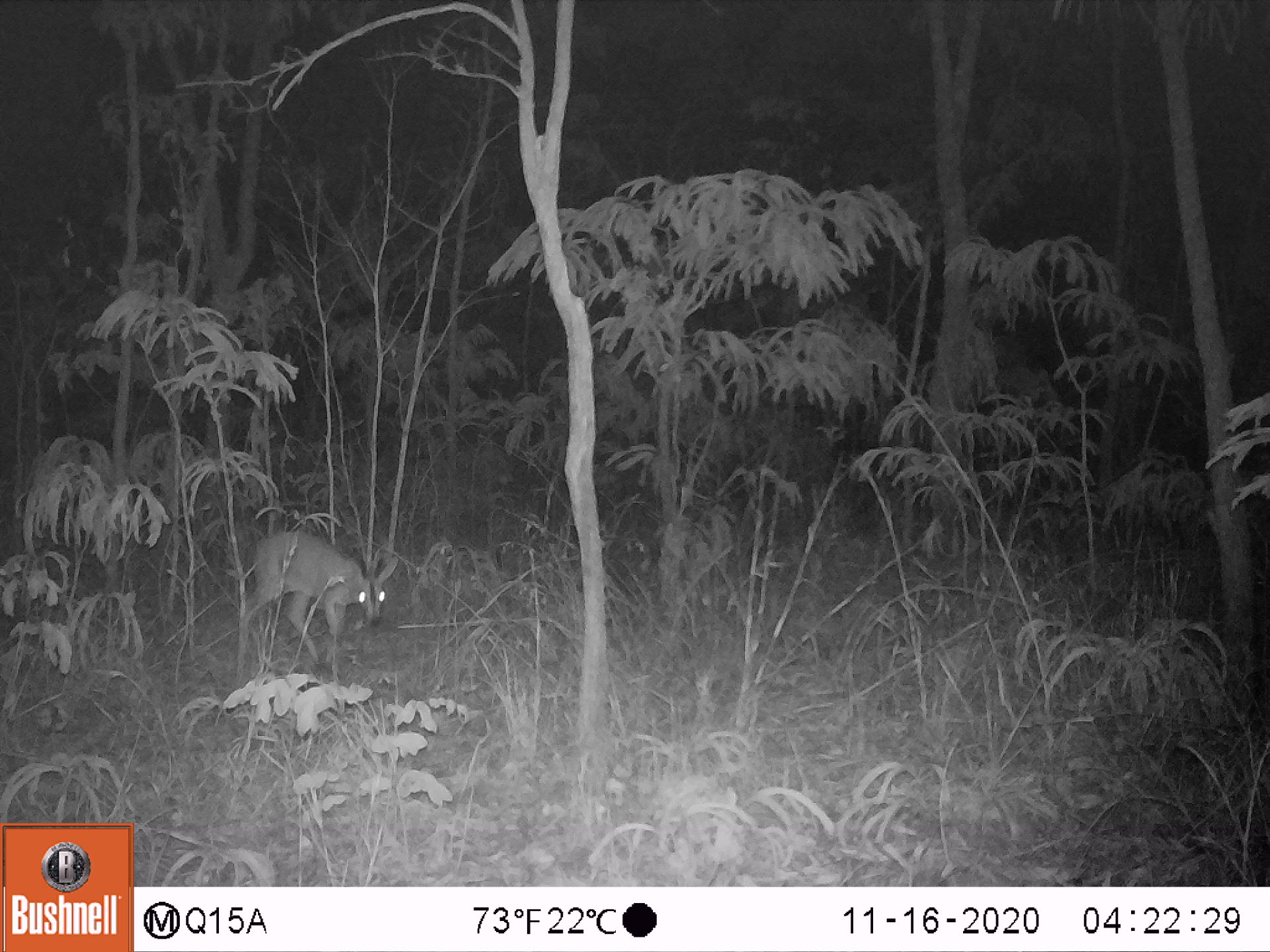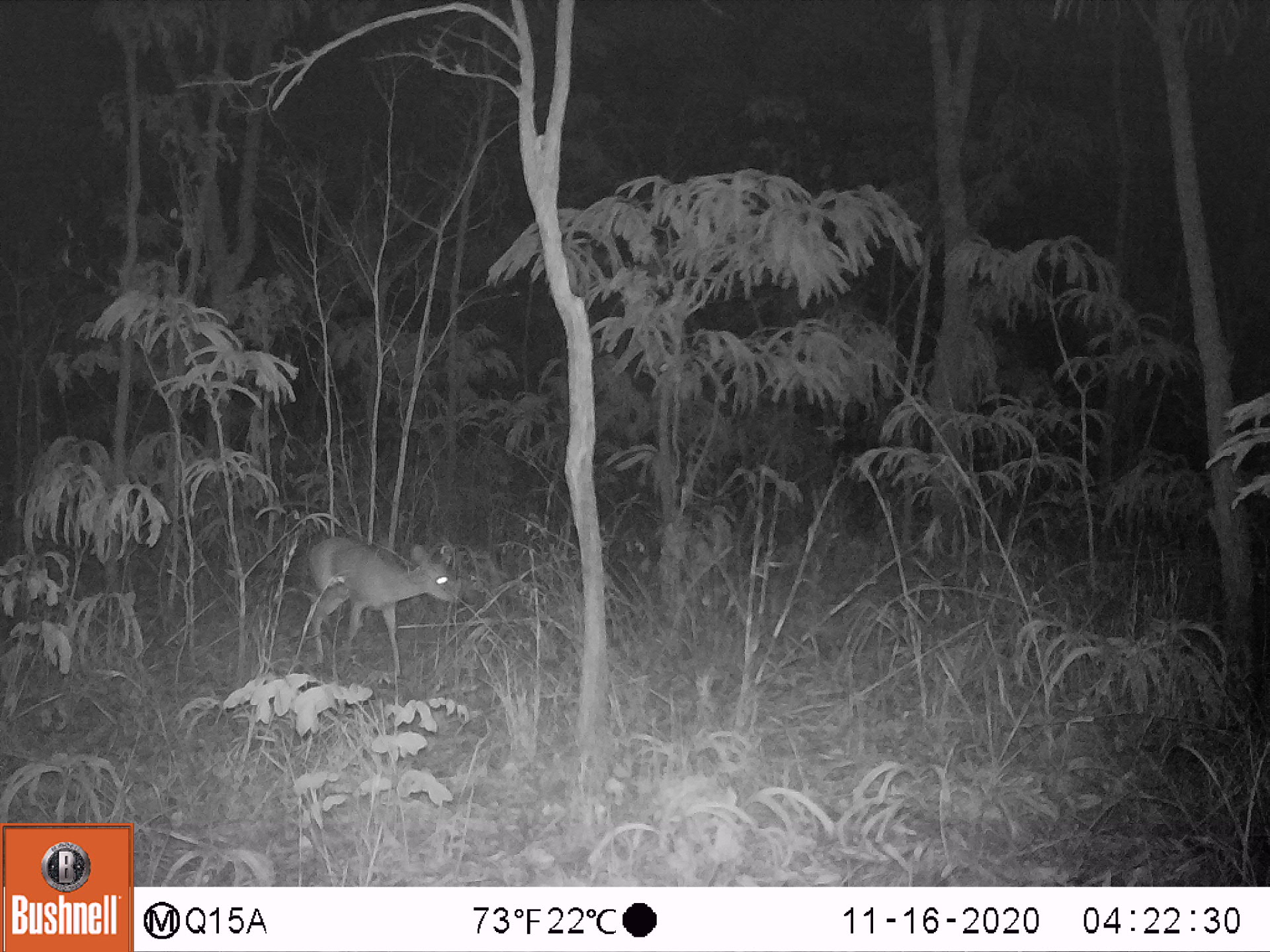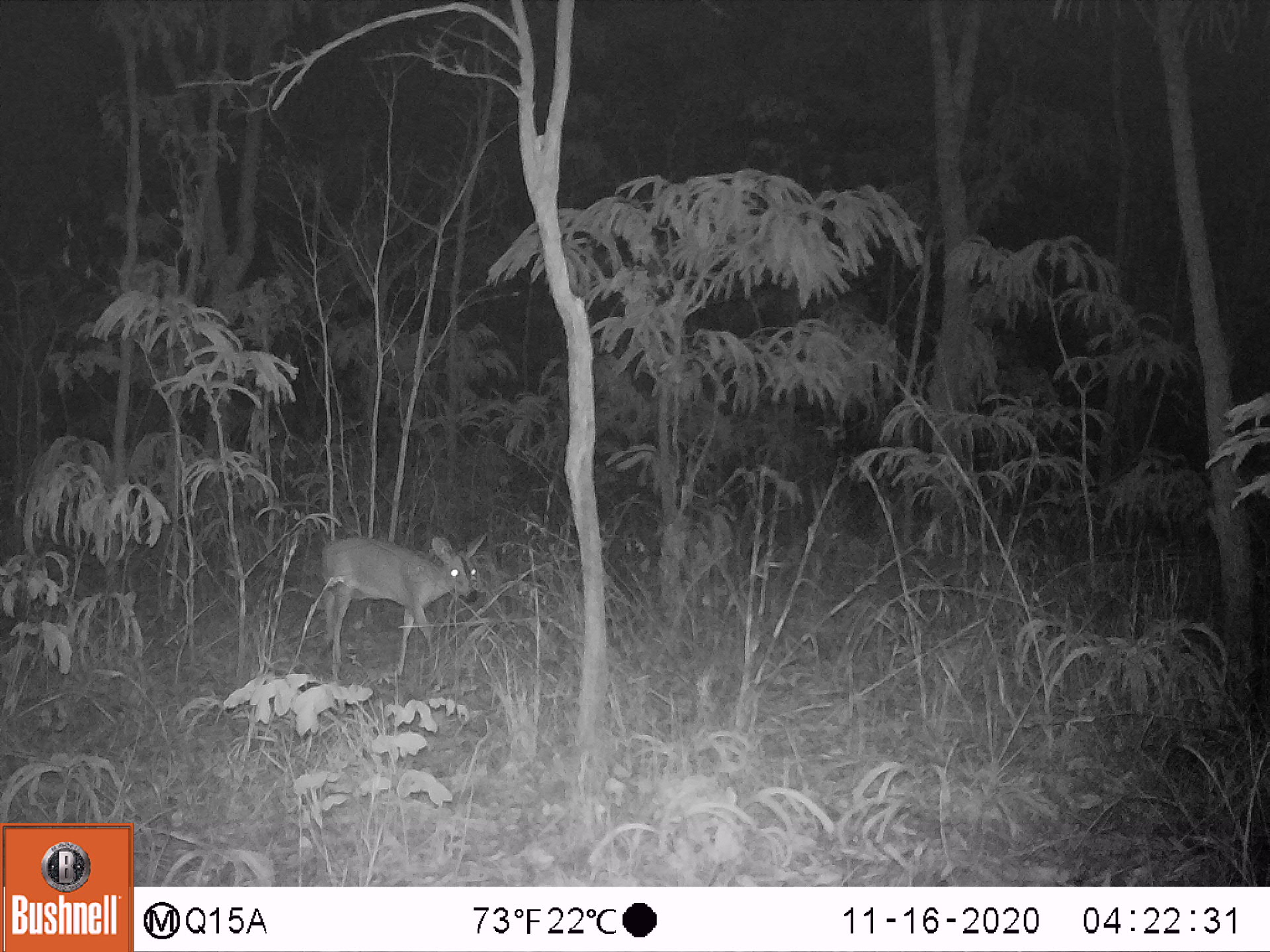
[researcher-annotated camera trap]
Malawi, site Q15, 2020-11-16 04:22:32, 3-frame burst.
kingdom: Animalia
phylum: Chordata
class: Mammalia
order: Artiodactyla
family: Bovidae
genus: Sylvicapra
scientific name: Sylvicapra grimmia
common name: common duiker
Common duiker (Sylvicapra grimmia), count 1.